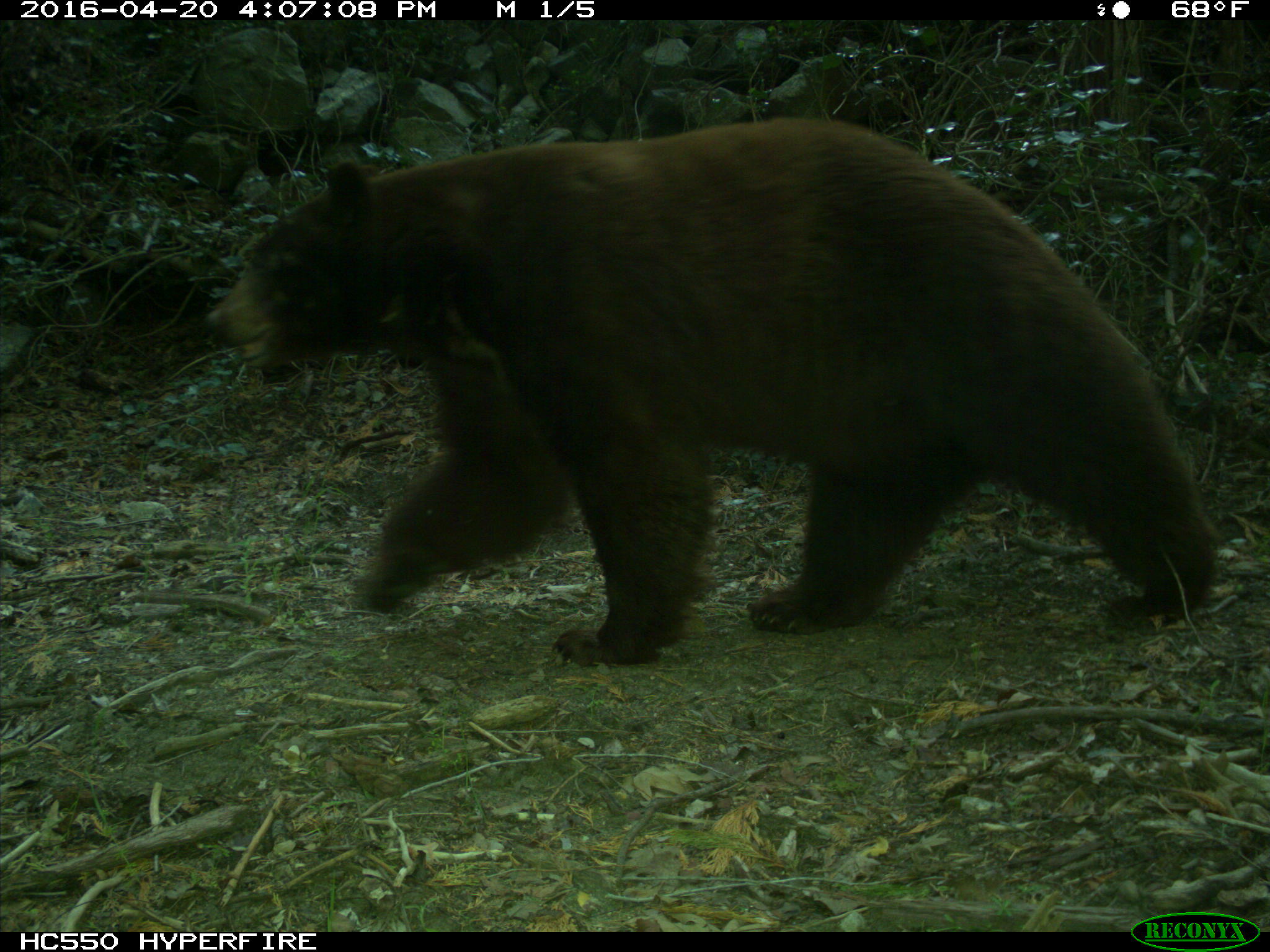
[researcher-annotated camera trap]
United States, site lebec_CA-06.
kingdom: Animalia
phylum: Chordata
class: Mammalia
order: Carnivora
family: Ursidae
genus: Ursus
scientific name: Ursus americanus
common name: american black bear